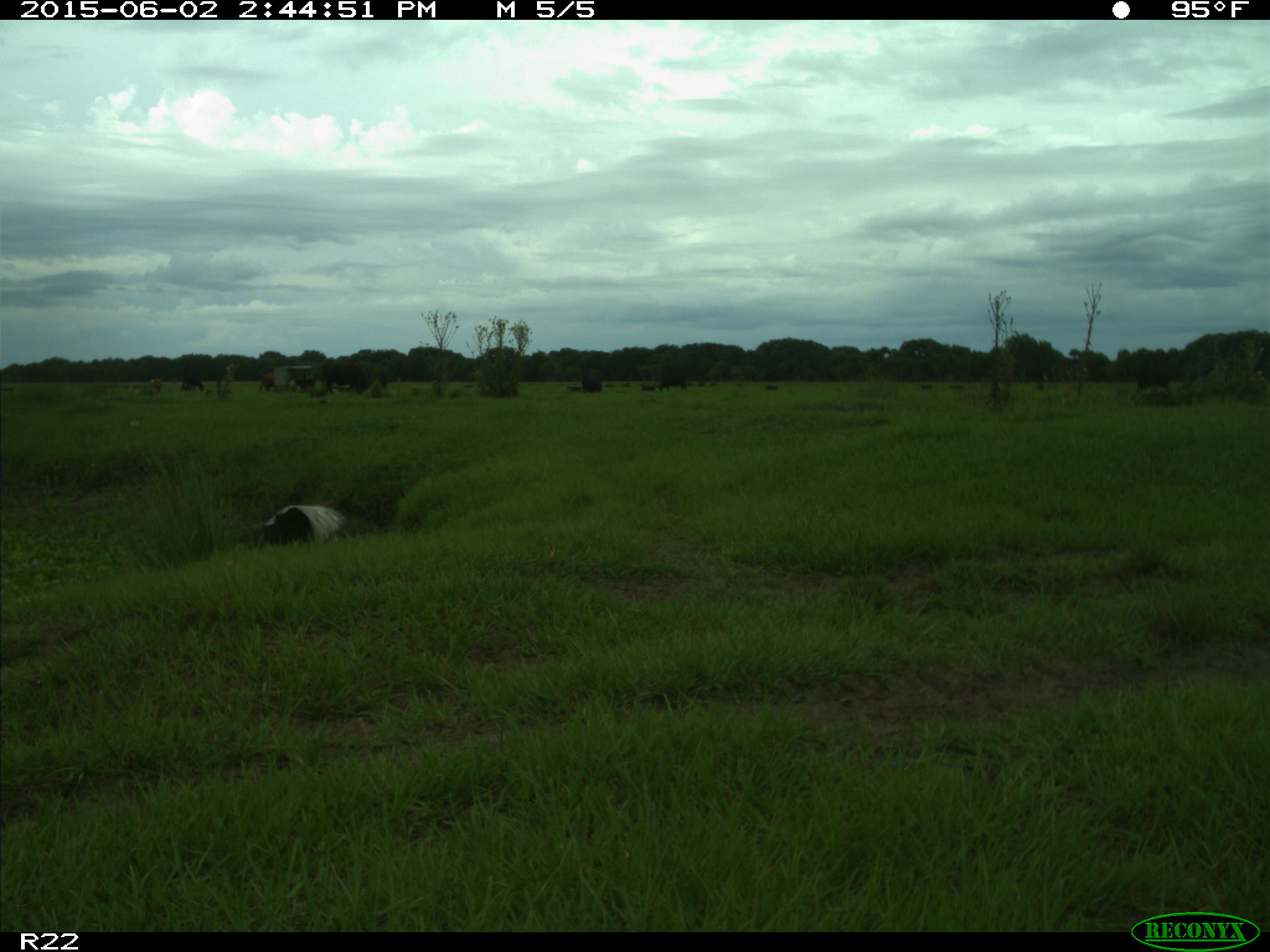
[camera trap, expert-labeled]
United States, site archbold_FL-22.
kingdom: Animalia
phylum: Chordata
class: Mammalia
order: Artiodactyla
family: Bovidae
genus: Bos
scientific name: Bos taurus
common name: domestic cow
Bos taurus (domestic cow).